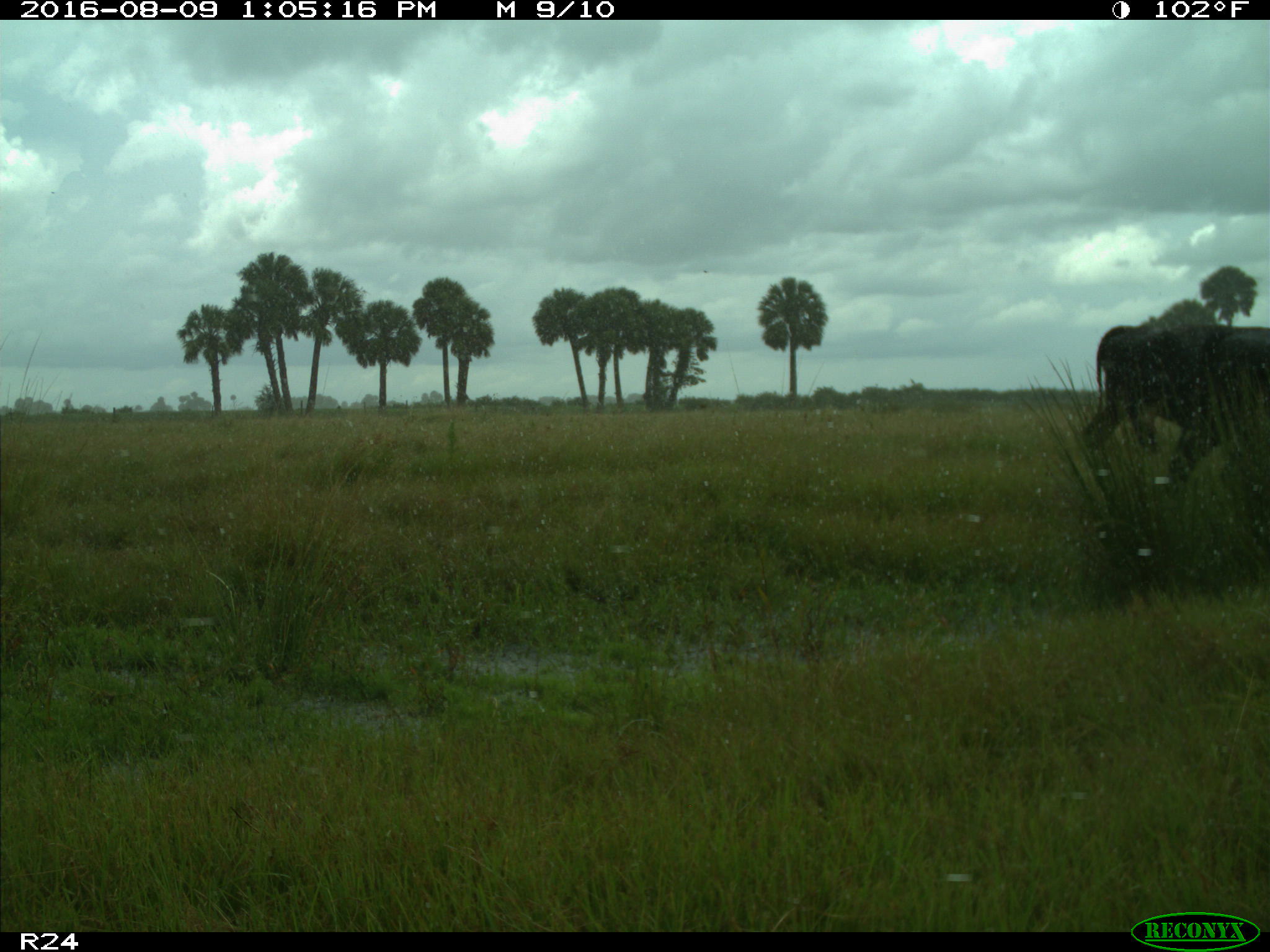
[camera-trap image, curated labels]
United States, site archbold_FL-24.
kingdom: Animalia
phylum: Chordata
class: Mammalia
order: Artiodactyla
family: Bovidae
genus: Bos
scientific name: Bos taurus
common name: domestic cow